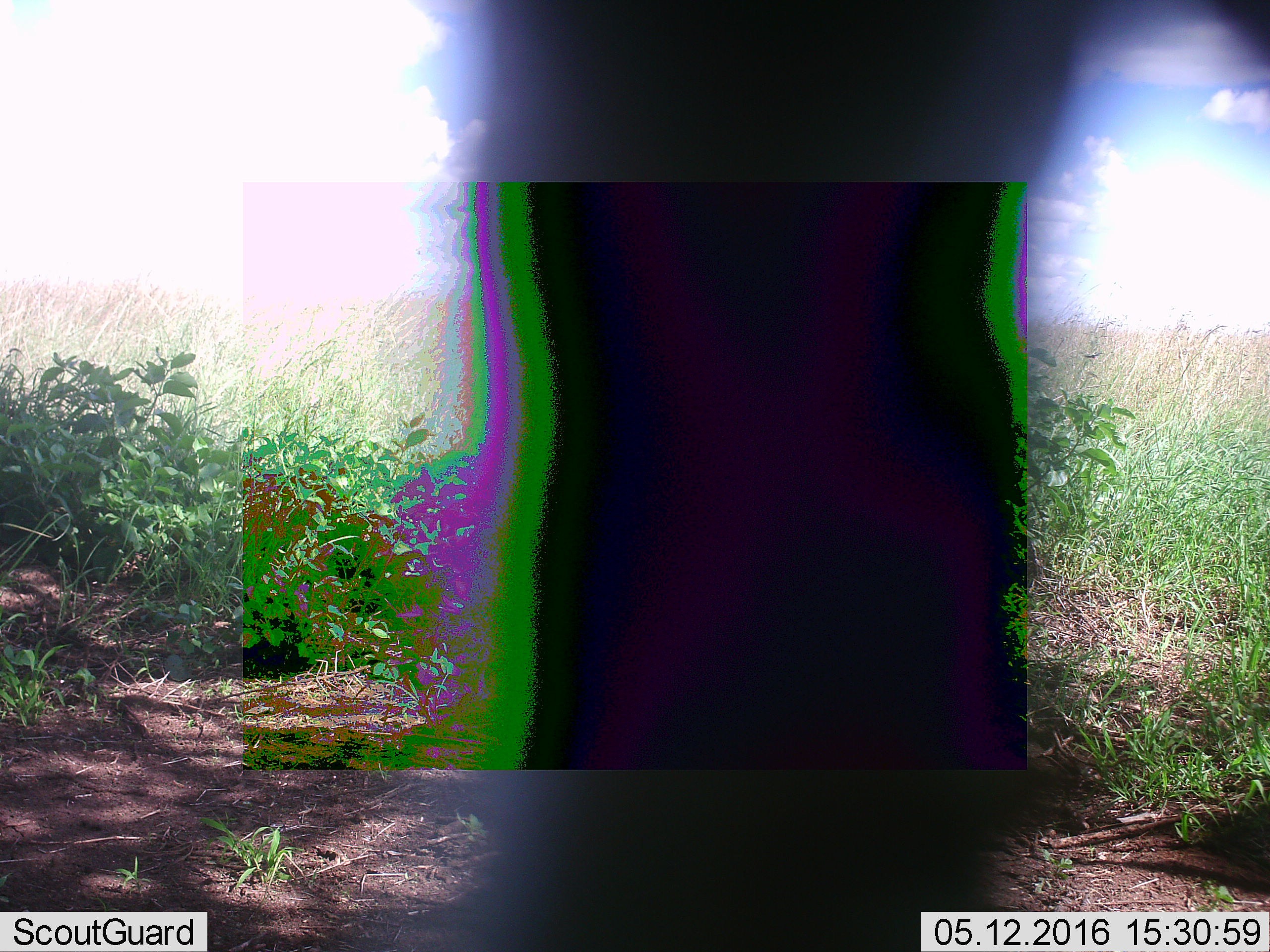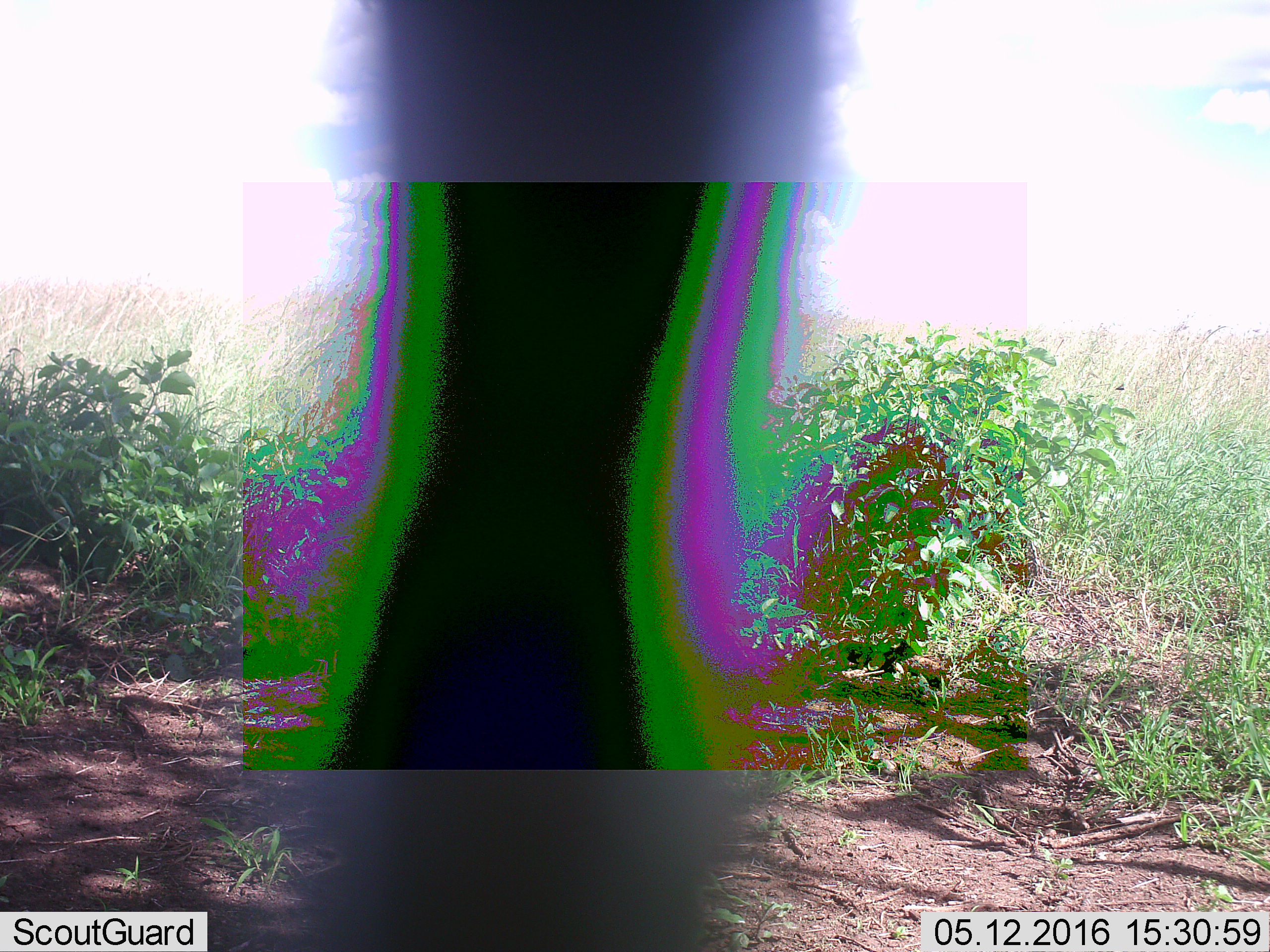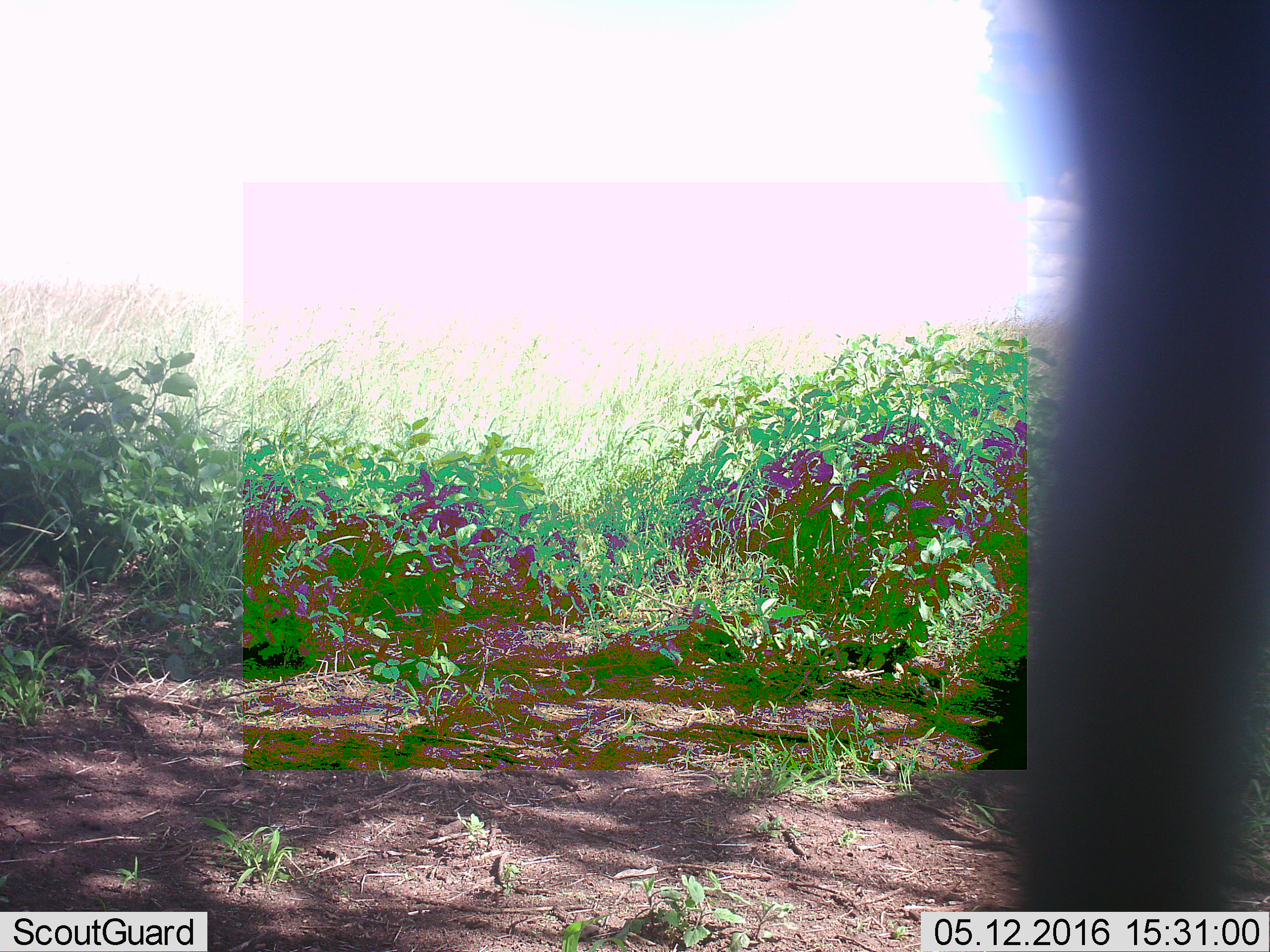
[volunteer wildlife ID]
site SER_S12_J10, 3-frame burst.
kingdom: Animalia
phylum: Chordata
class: Mammalia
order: Proboscidea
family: Elephantidae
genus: Loxodonta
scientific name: Loxodonta africana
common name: african bush elephant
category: elephant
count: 1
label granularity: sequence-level